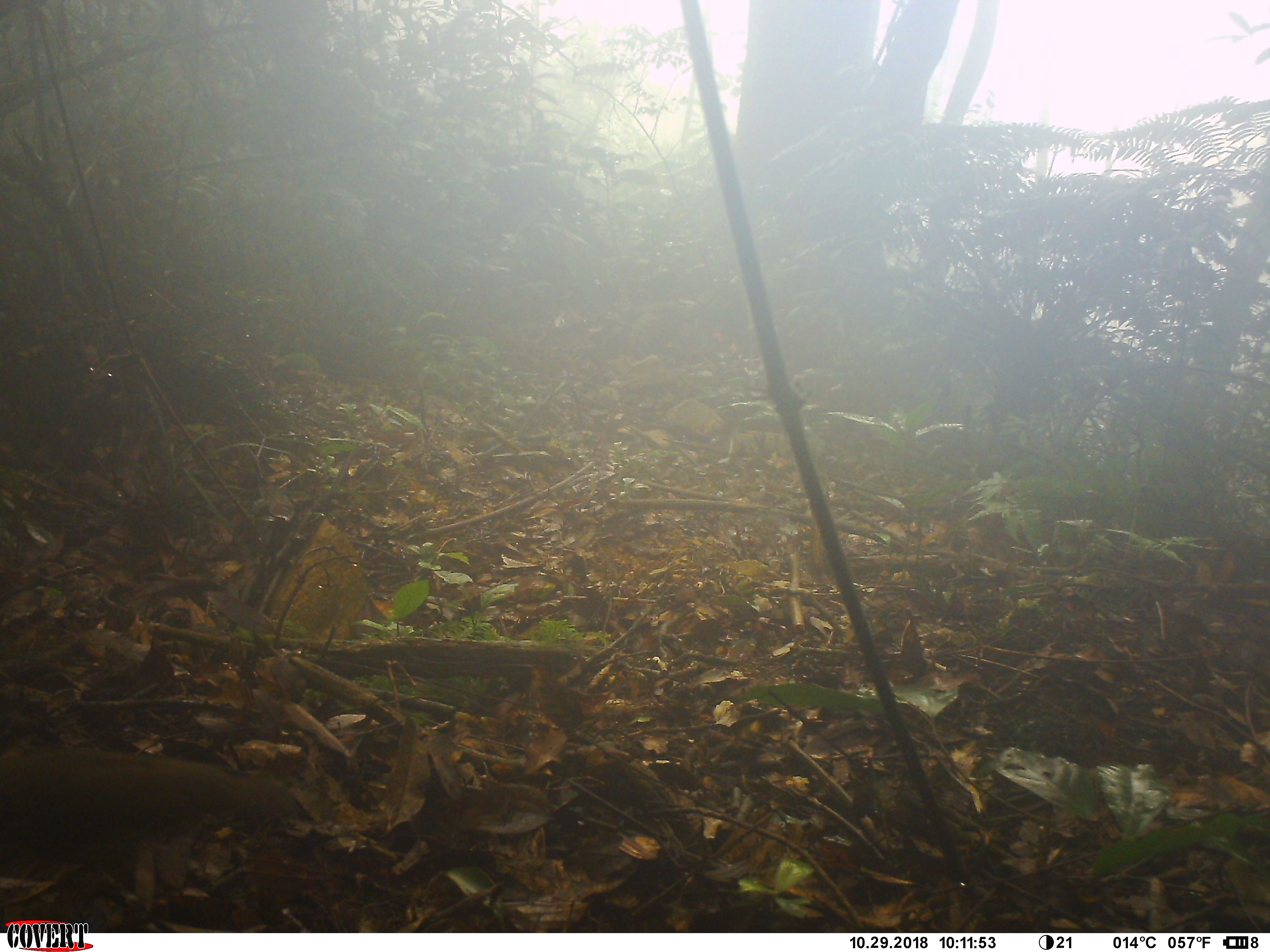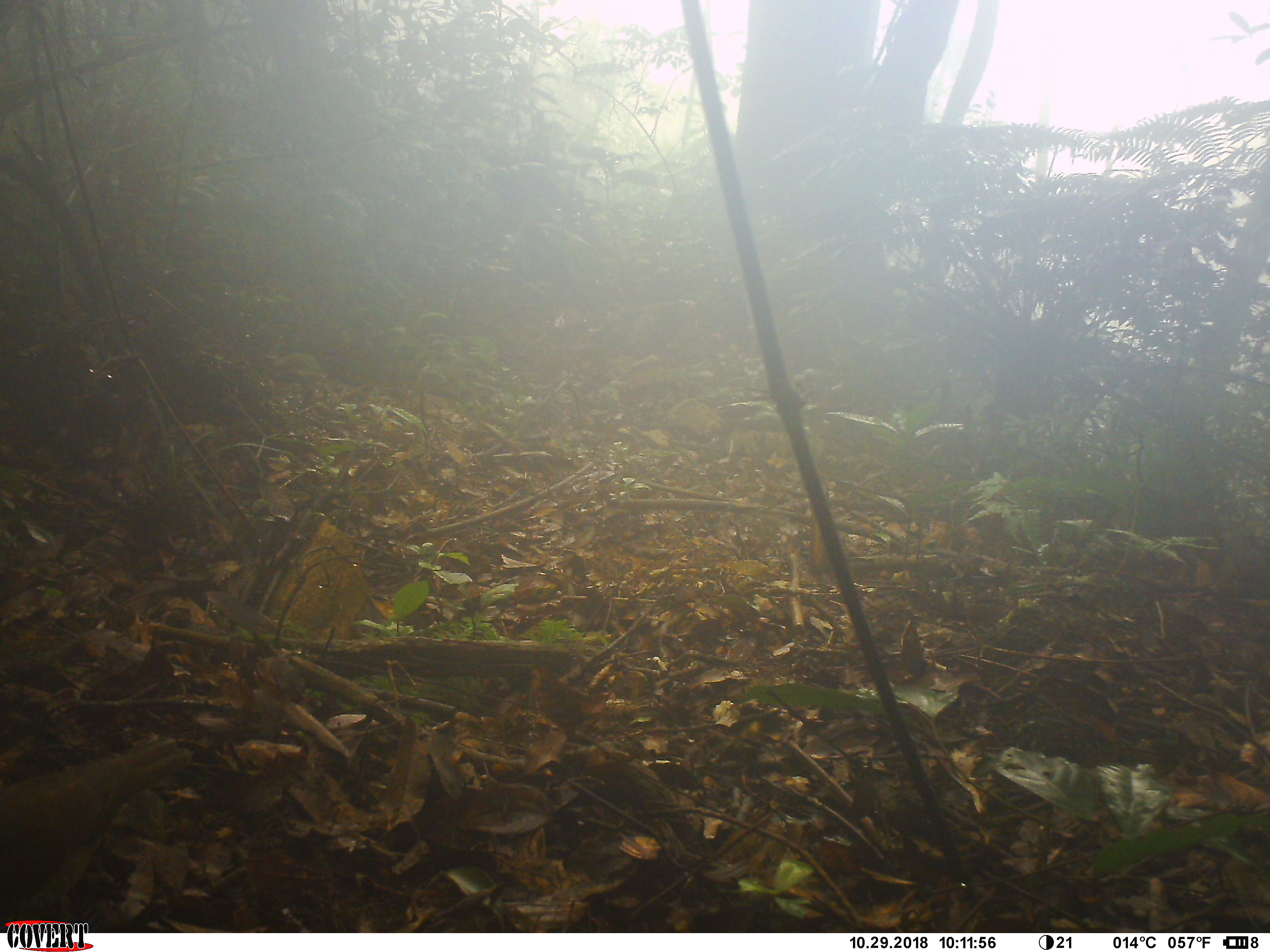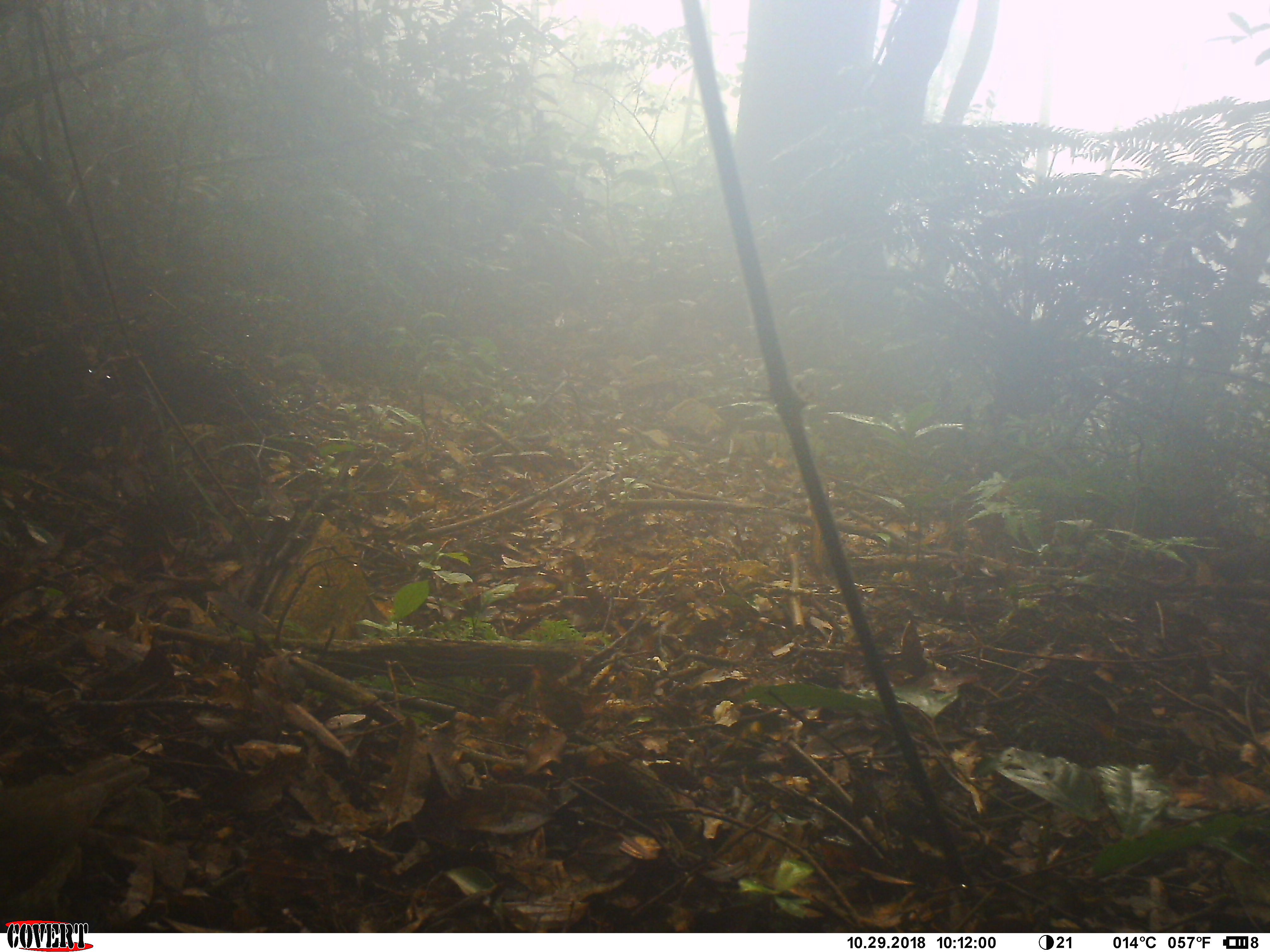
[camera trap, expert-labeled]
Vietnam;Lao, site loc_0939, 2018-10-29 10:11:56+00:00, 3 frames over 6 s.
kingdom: Animalia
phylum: Chordata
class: Aves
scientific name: Aves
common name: bird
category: unidentified bird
Unidentified bird (bird) (Aves). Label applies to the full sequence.